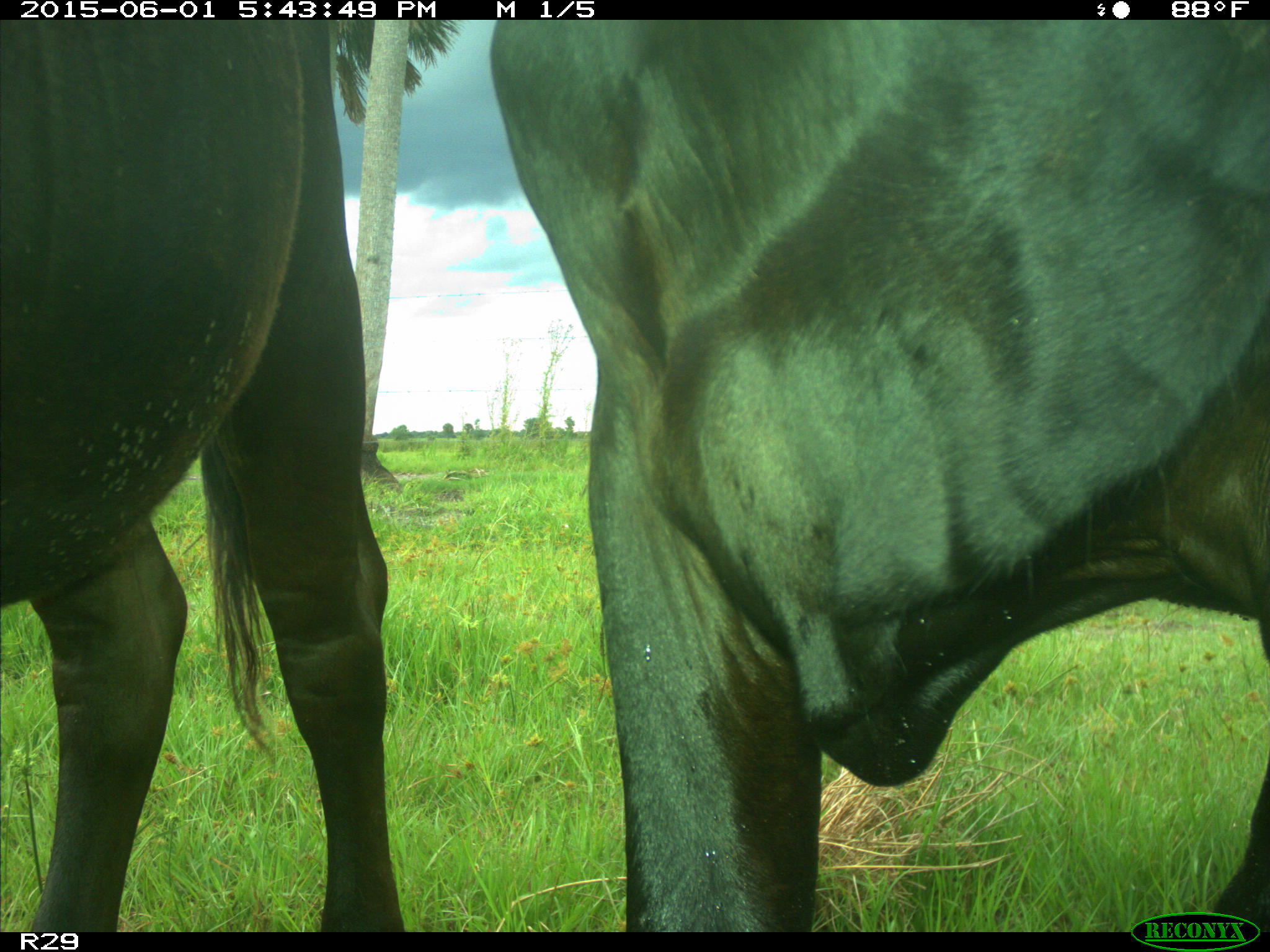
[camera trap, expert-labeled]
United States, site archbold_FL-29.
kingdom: Animalia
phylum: Chordata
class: Mammalia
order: Artiodactyla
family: Bovidae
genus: Bos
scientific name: Bos taurus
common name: domestic cow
Bos taurus (domestic cow).